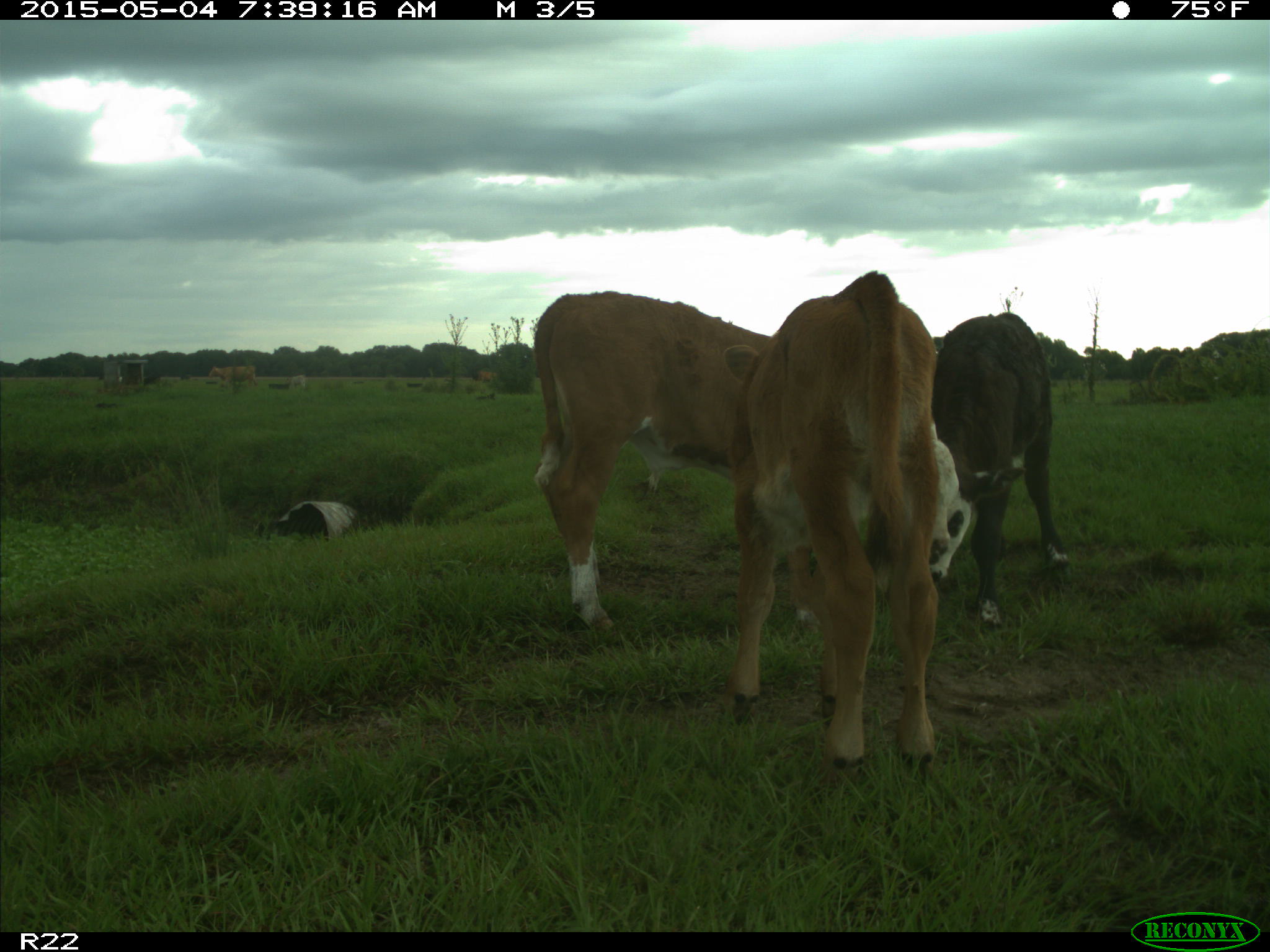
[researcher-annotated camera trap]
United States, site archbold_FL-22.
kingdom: Animalia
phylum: Chordata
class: Mammalia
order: Artiodactyla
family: Bovidae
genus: Bos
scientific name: Bos taurus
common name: domestic cow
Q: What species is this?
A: Bos taurus (domestic cow).